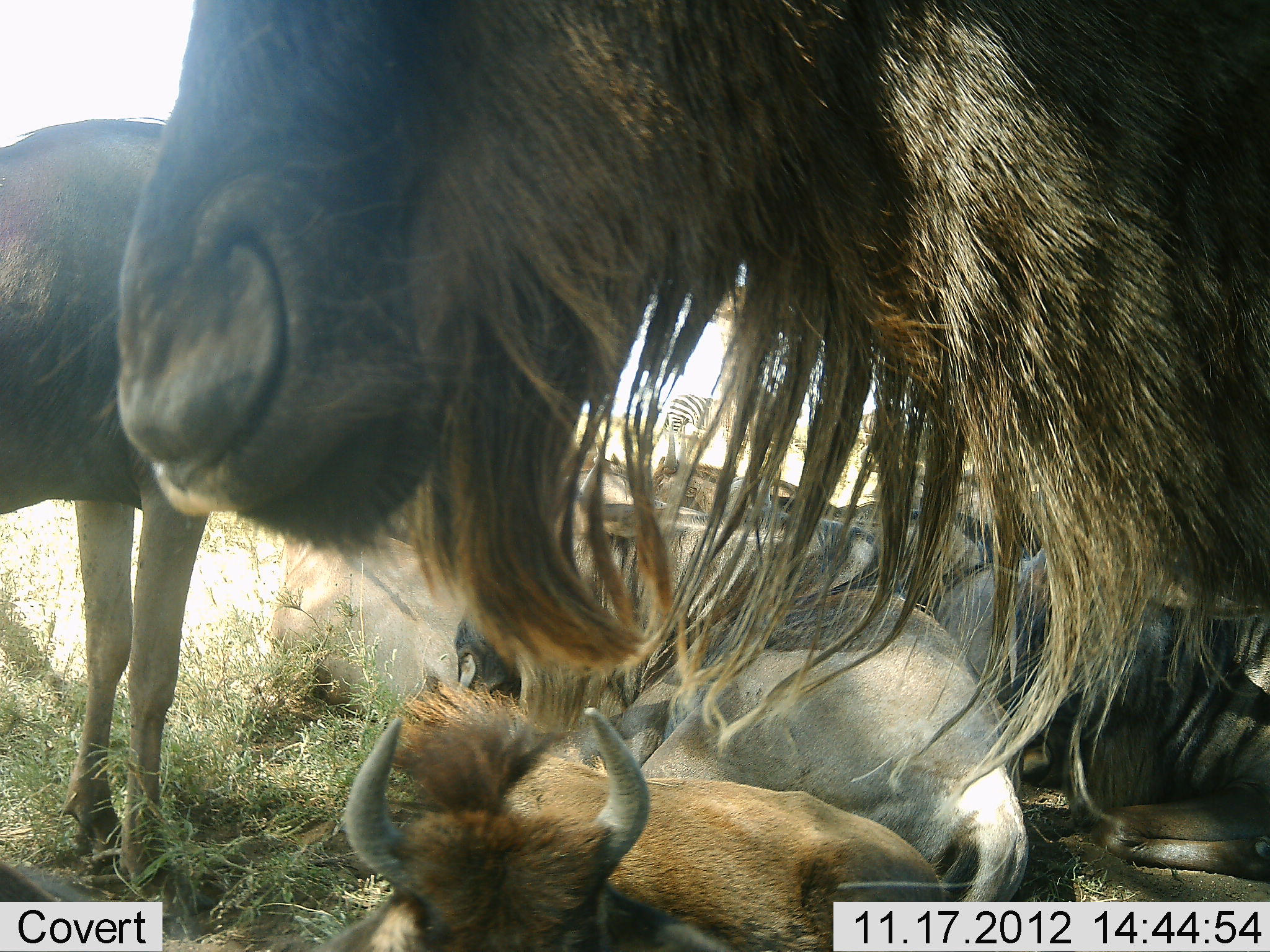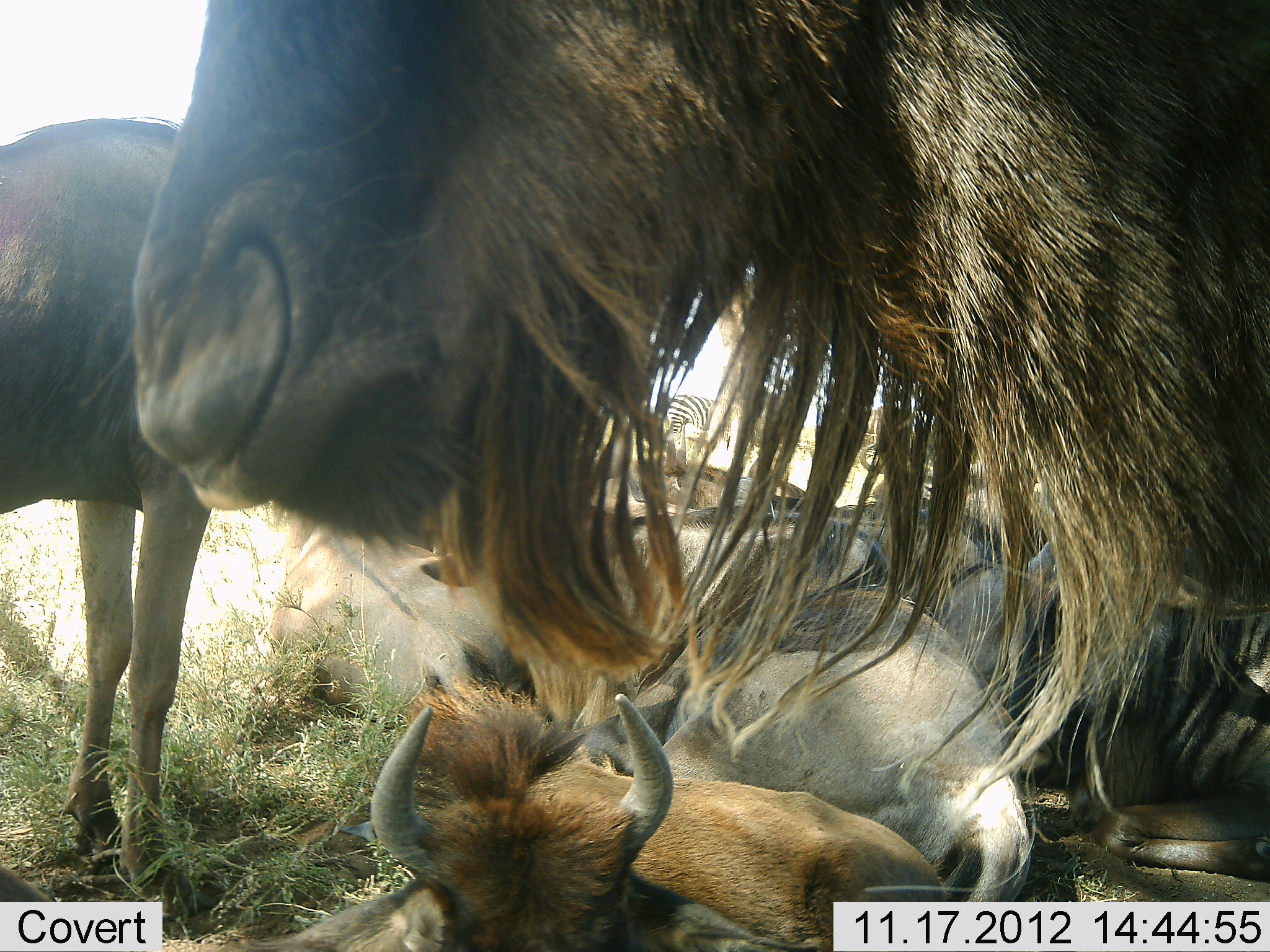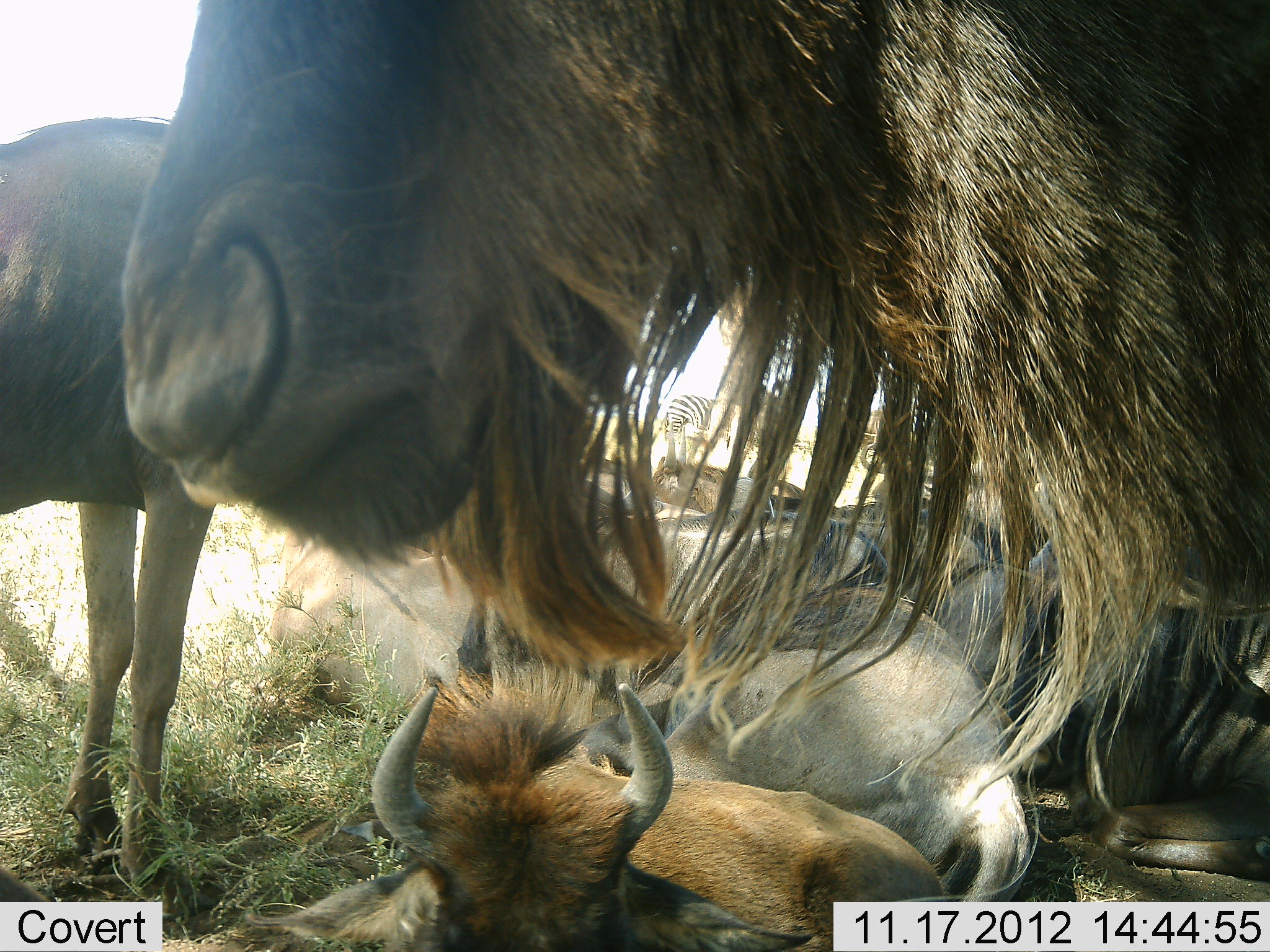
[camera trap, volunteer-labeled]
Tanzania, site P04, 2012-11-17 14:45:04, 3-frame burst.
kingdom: Animalia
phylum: Chordata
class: Mammalia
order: Artiodactyla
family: Bovidae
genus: Connochaetes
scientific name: Connochaetes taurinus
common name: blue wildebeest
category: wildebeest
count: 8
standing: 75%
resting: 85%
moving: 0%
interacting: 10%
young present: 60%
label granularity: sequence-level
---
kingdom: Animalia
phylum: Chordata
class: Mammalia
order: Perissodactyla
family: Equidae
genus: Equus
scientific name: Equus quagga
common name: plains zebra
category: zebra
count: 1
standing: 80%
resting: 0%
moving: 0%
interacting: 0%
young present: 0%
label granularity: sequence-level